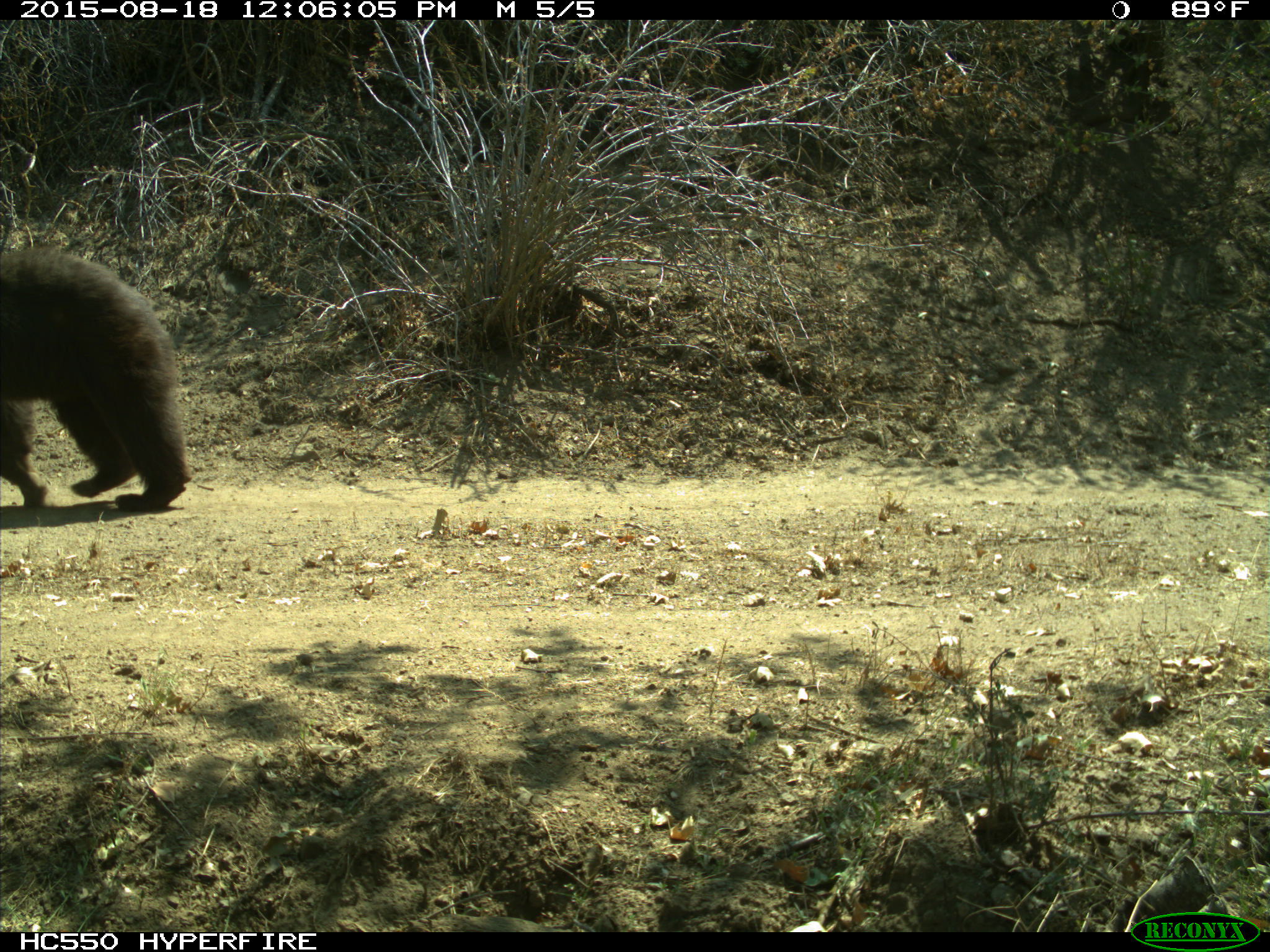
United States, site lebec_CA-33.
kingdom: Animalia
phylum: Chordata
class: Mammalia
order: Carnivora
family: Ursidae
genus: Ursus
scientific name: Ursus americanus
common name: american black bear